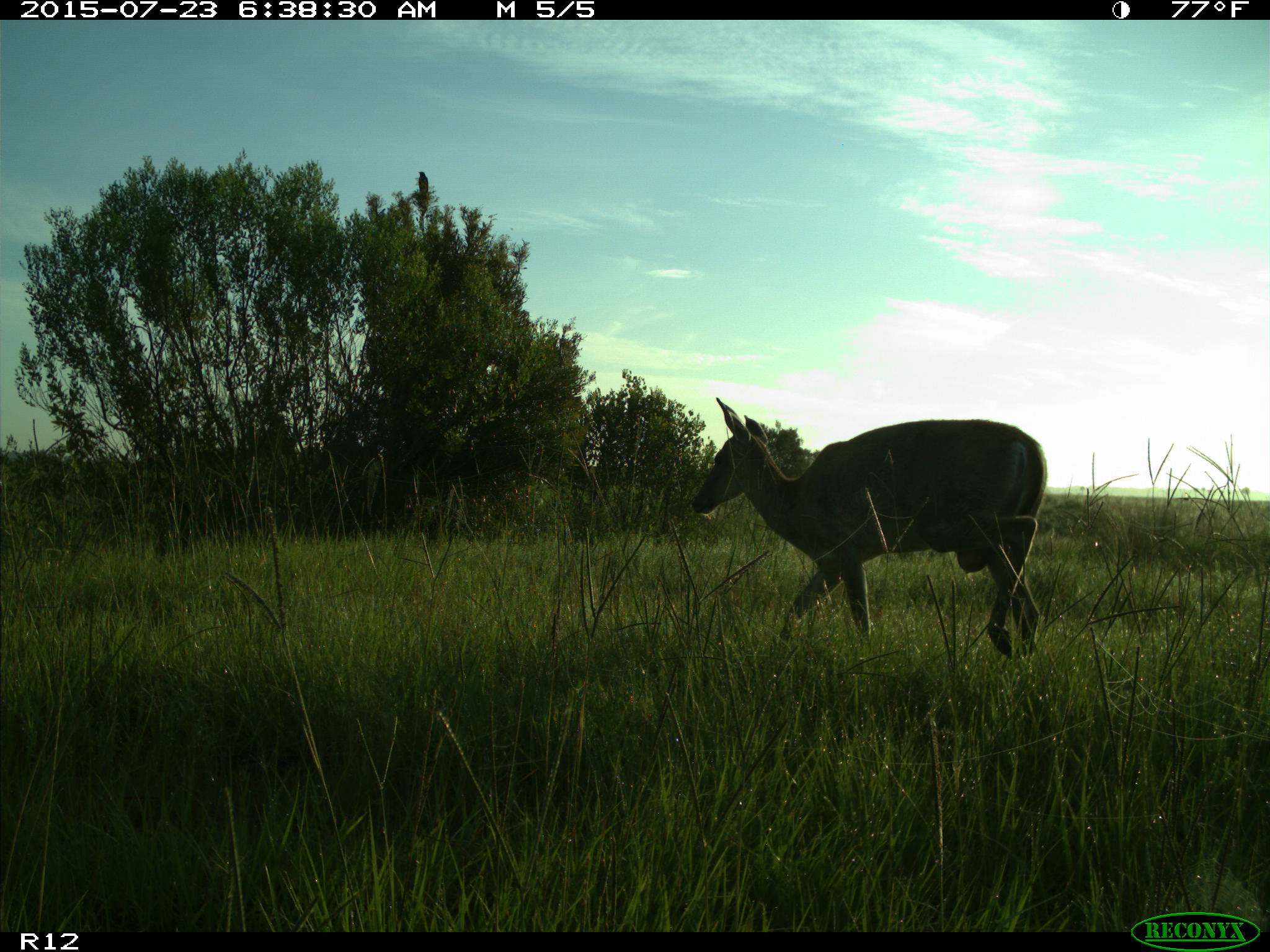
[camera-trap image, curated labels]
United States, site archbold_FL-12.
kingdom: Animalia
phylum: Chordata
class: Mammalia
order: Artiodactyla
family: Cervidae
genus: Odocoileus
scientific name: Odocoileus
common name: deer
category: unidentified deer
Unidentified deer (deer) (Odocoileus).